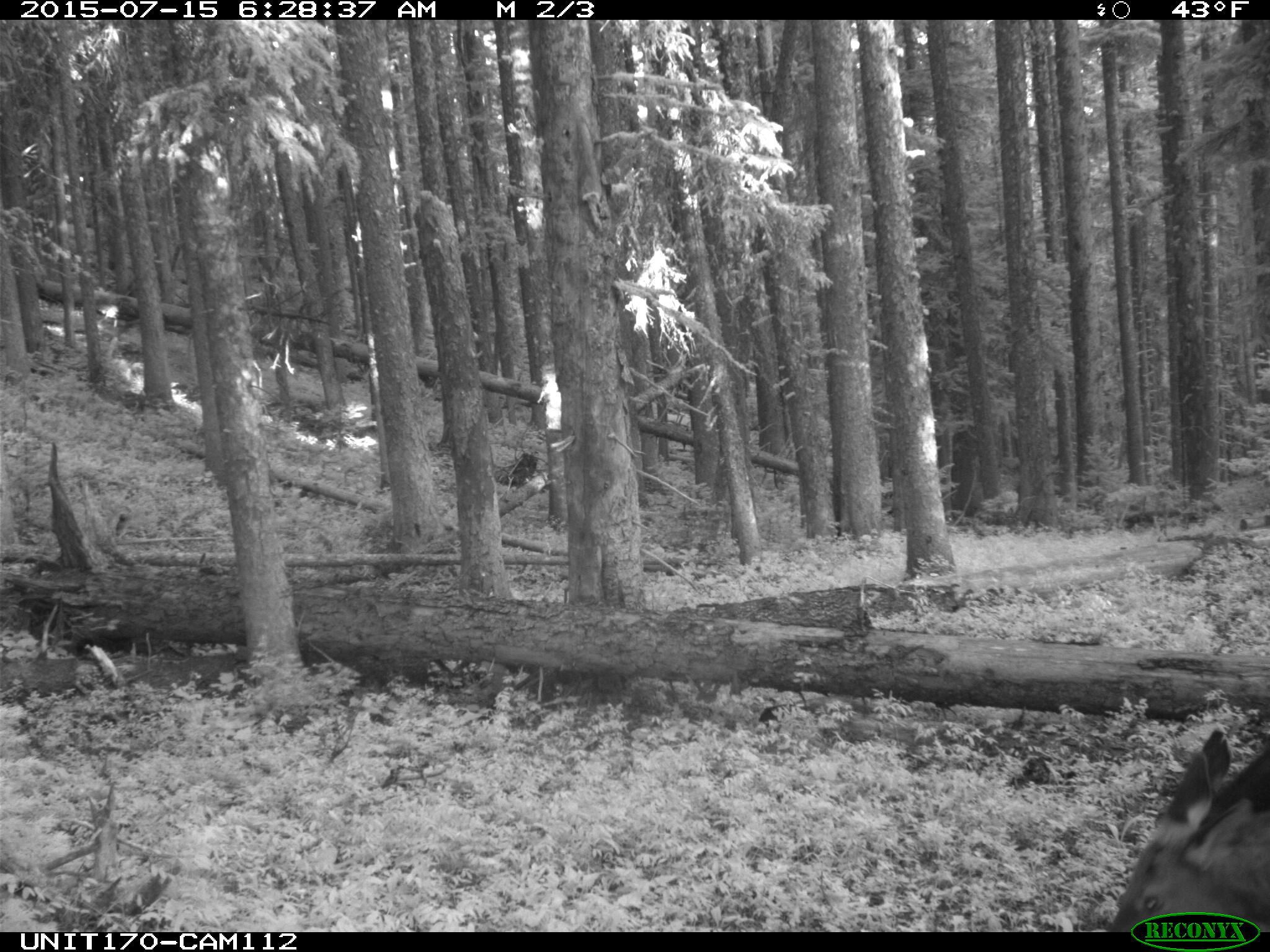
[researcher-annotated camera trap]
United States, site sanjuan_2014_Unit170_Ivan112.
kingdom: Animalia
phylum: Chordata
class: Mammalia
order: Artiodactyla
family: Cervidae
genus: Cervus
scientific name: Cervus elaphus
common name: red deer